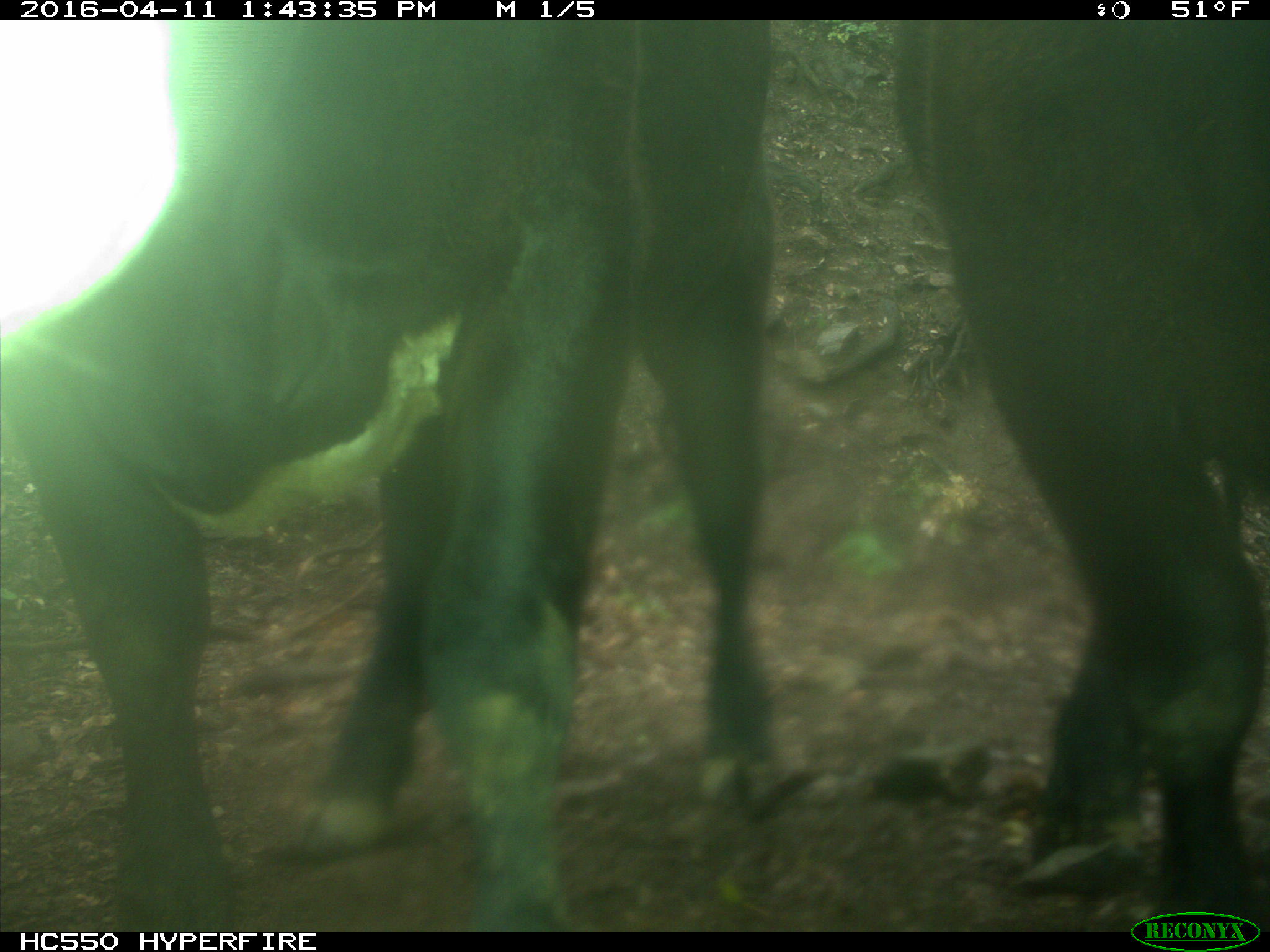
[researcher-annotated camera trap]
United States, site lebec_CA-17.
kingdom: Animalia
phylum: Chordata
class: Mammalia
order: Artiodactyla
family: Bovidae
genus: Bos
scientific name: Bos taurus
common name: domestic cow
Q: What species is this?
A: Bos taurus (domestic cow).